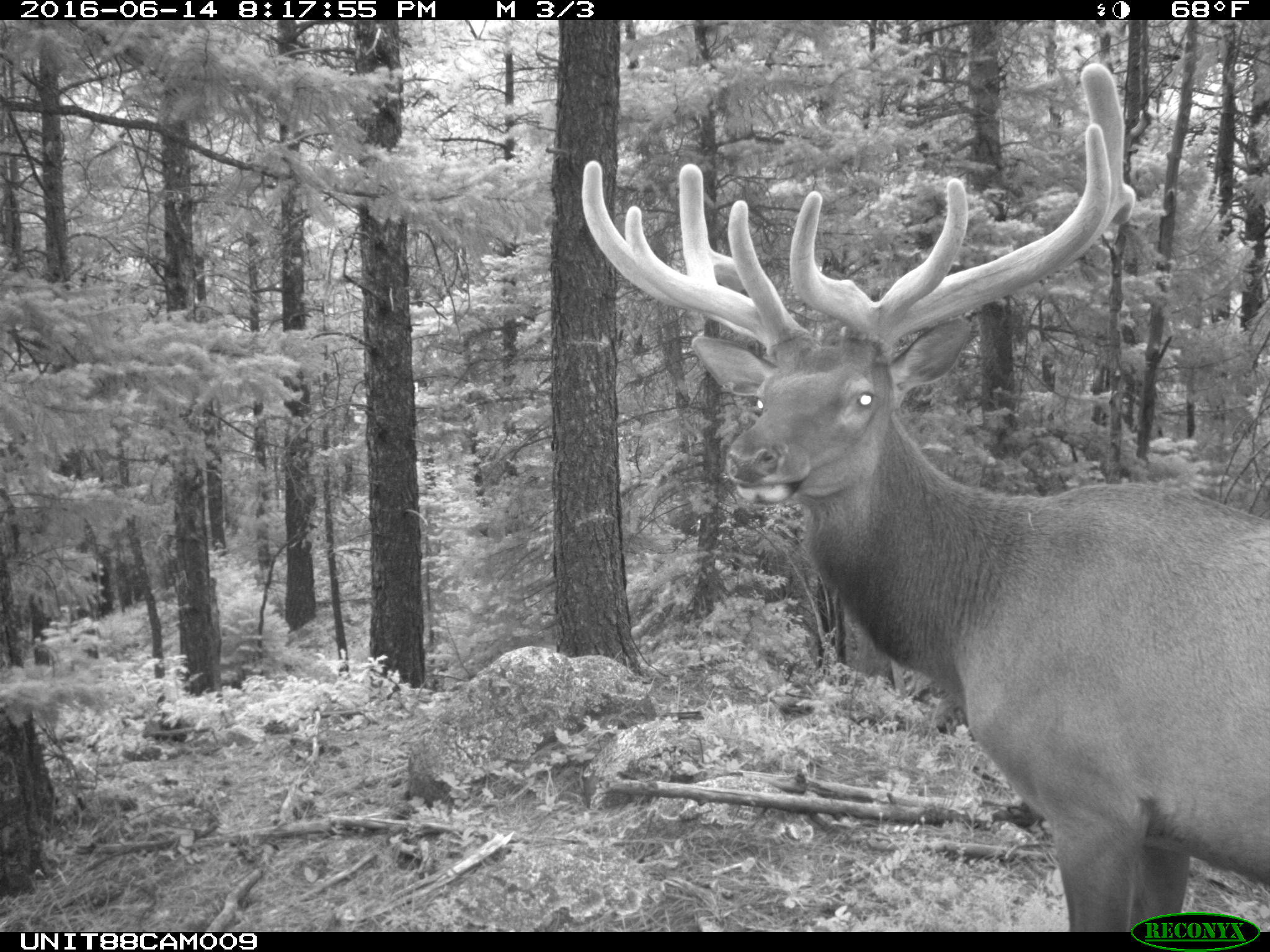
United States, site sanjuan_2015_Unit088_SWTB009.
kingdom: Animalia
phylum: Chordata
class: Mammalia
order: Artiodactyla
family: Cervidae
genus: Cervus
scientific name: Cervus elaphus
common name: red deer